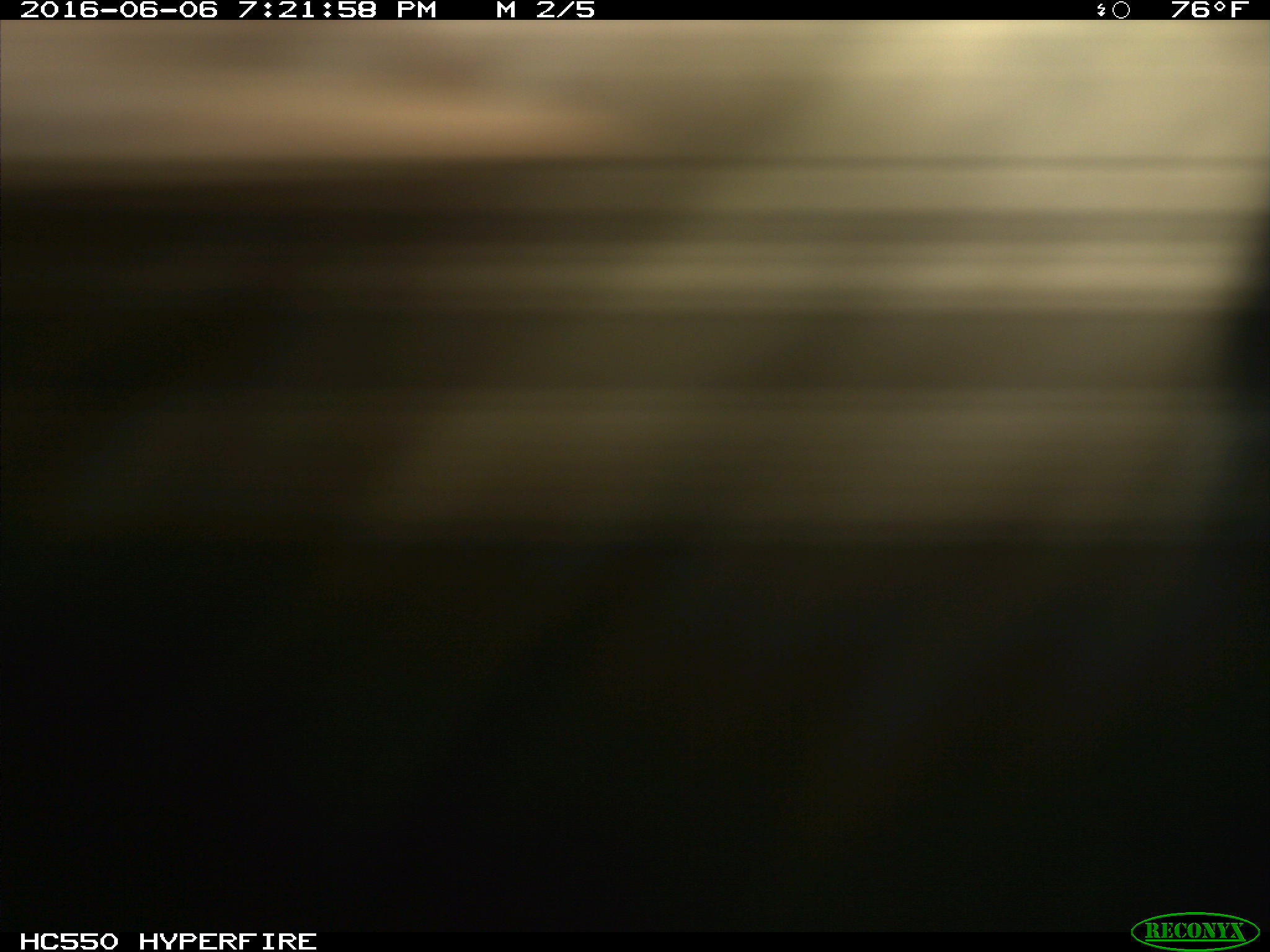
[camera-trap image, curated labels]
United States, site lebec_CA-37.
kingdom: Animalia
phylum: Chordata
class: Mammalia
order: Artiodactyla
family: Bovidae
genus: Bos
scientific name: Bos taurus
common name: domestic cow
Bos taurus (domestic cow).